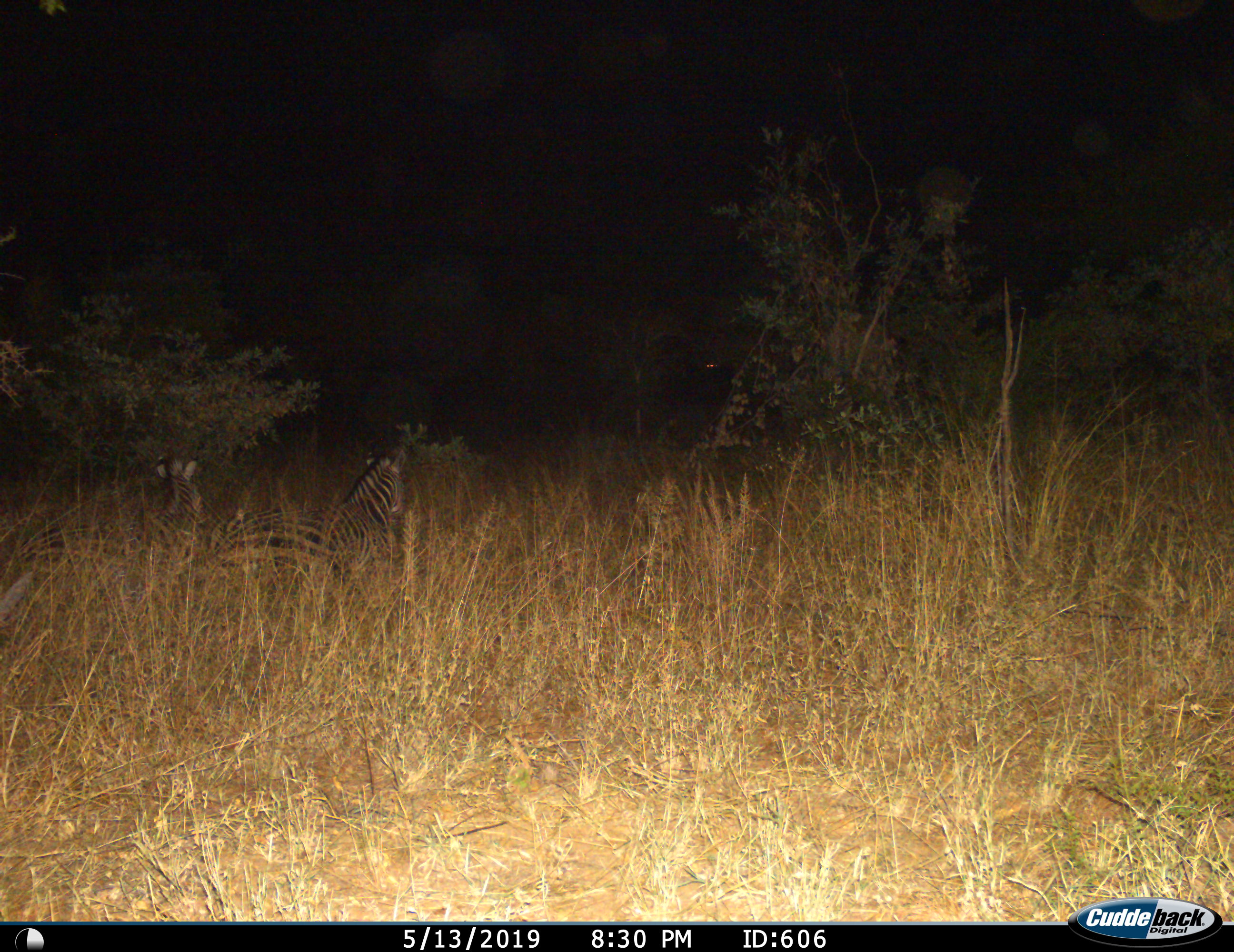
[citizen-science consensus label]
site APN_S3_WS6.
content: unidentified animal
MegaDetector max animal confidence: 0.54